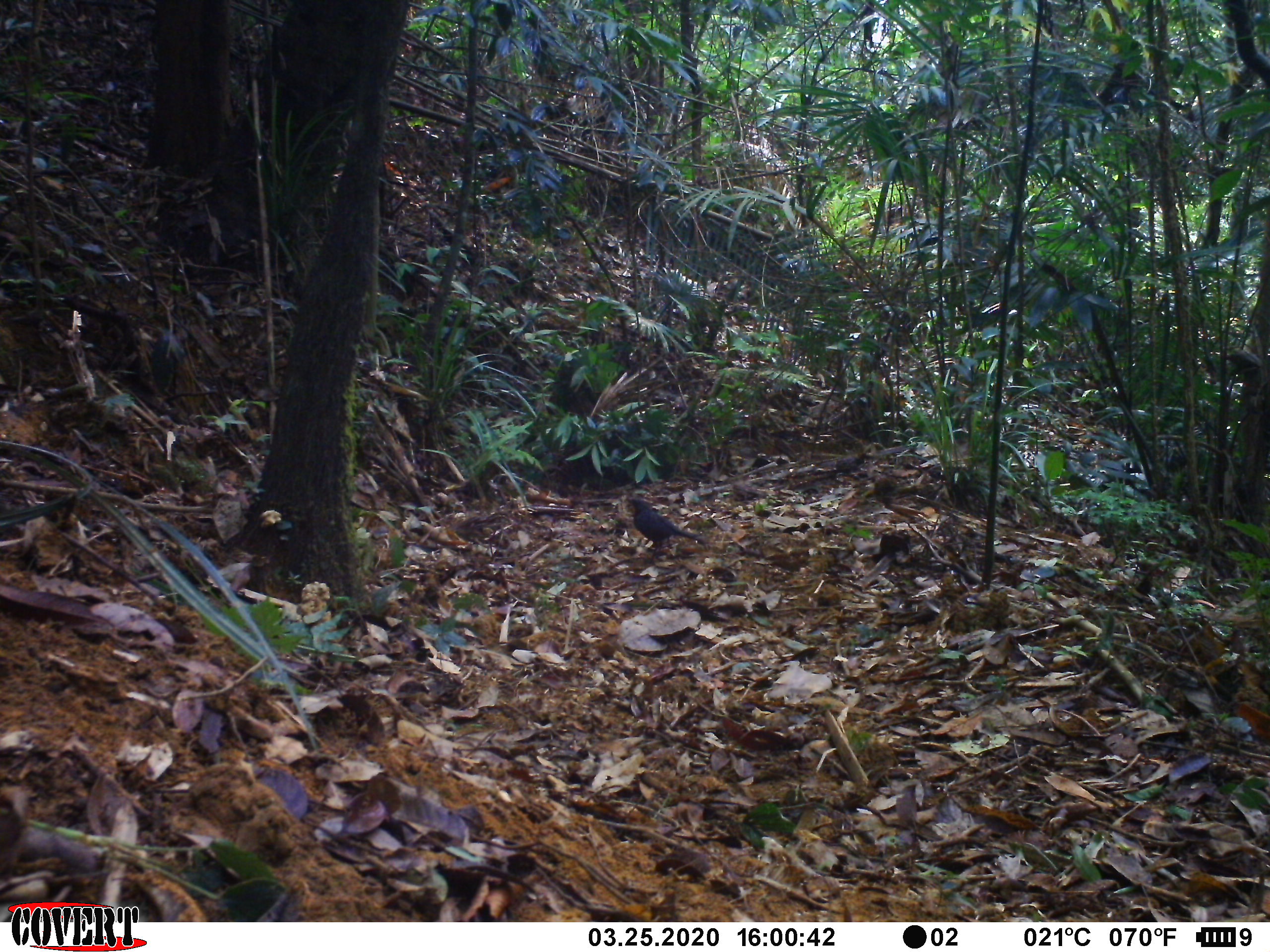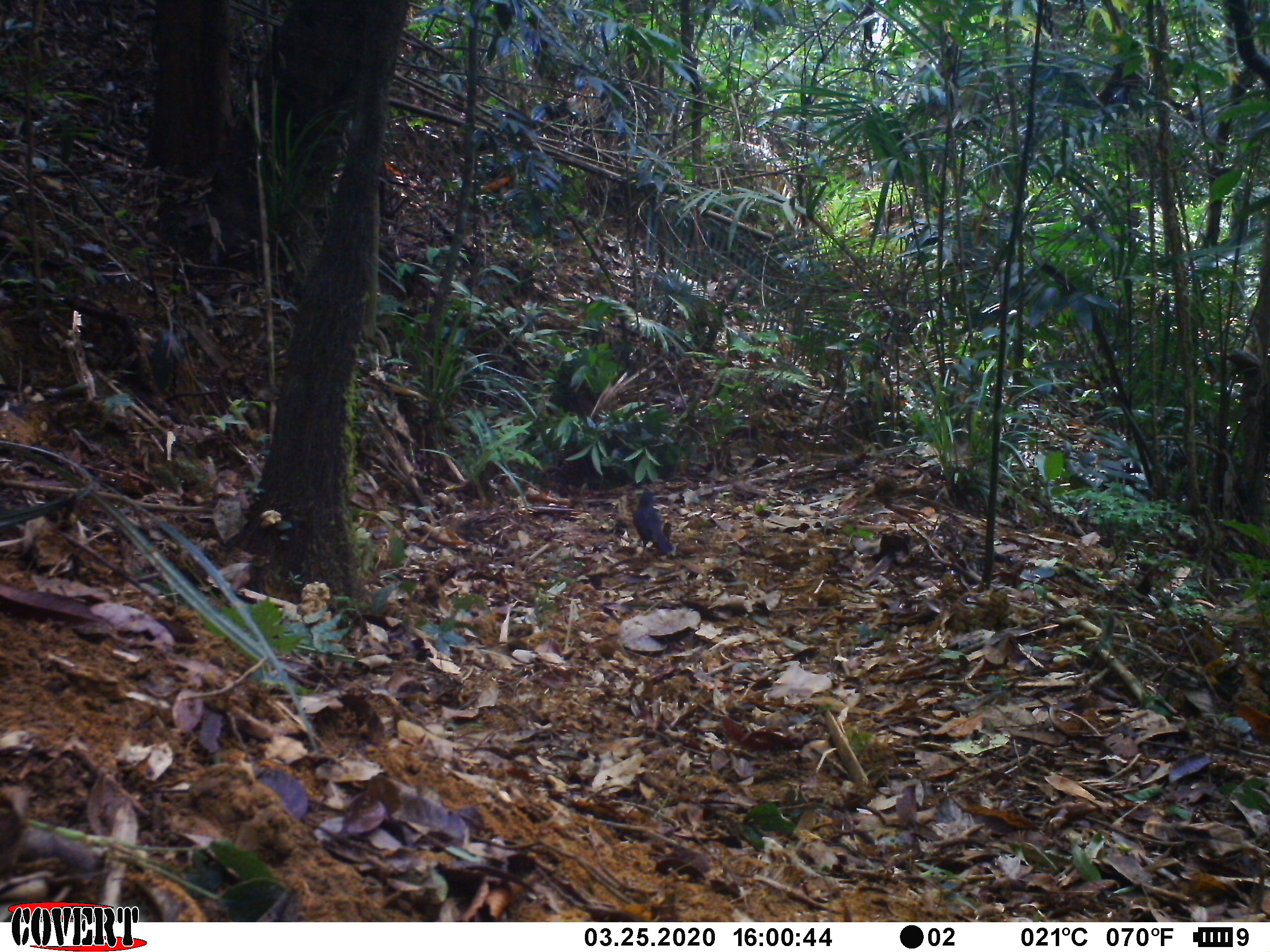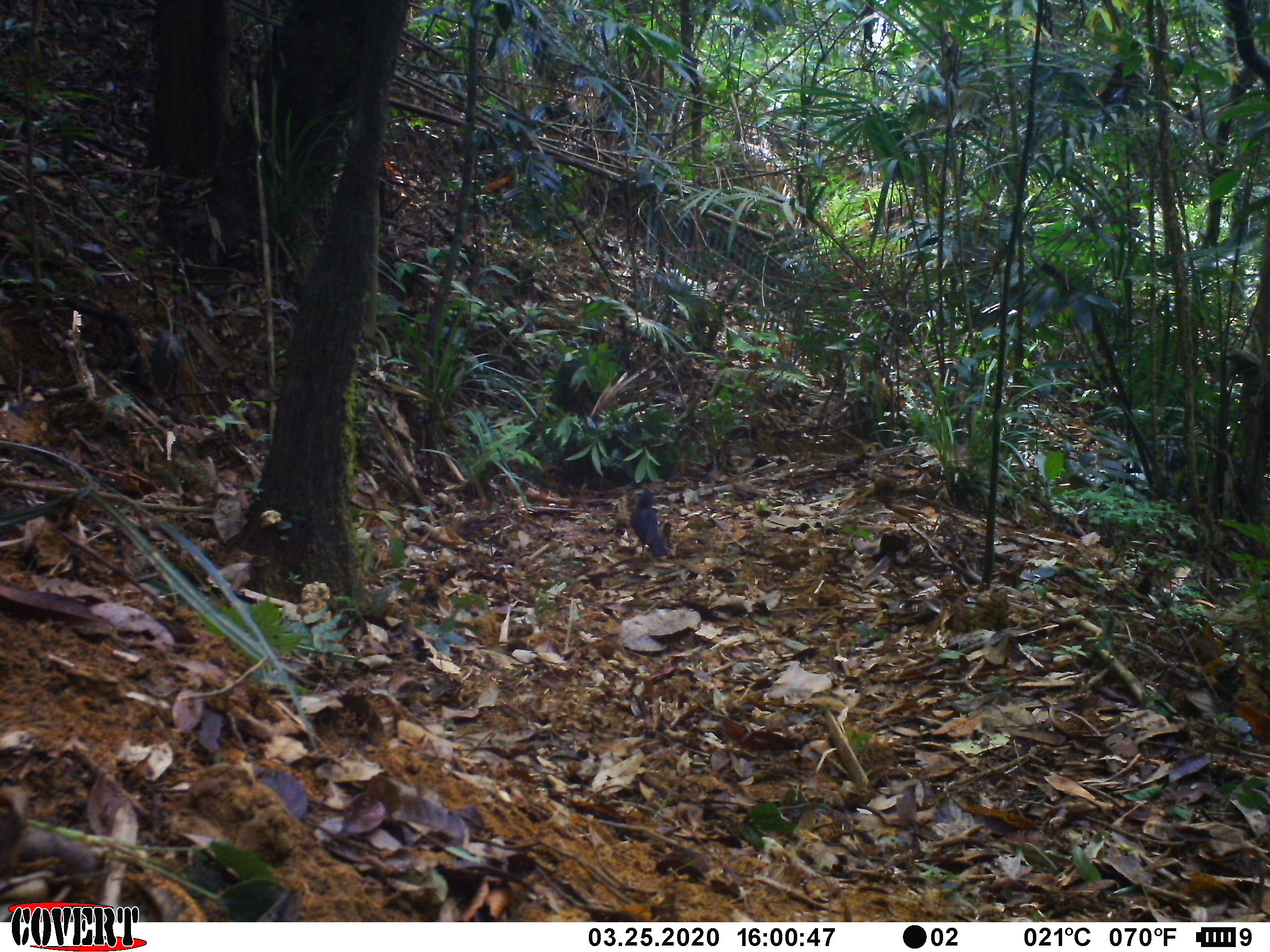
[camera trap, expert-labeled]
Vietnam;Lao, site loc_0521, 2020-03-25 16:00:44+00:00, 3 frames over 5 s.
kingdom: Animalia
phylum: Chordata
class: Aves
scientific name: Aves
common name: bird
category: unidentified bird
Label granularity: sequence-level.